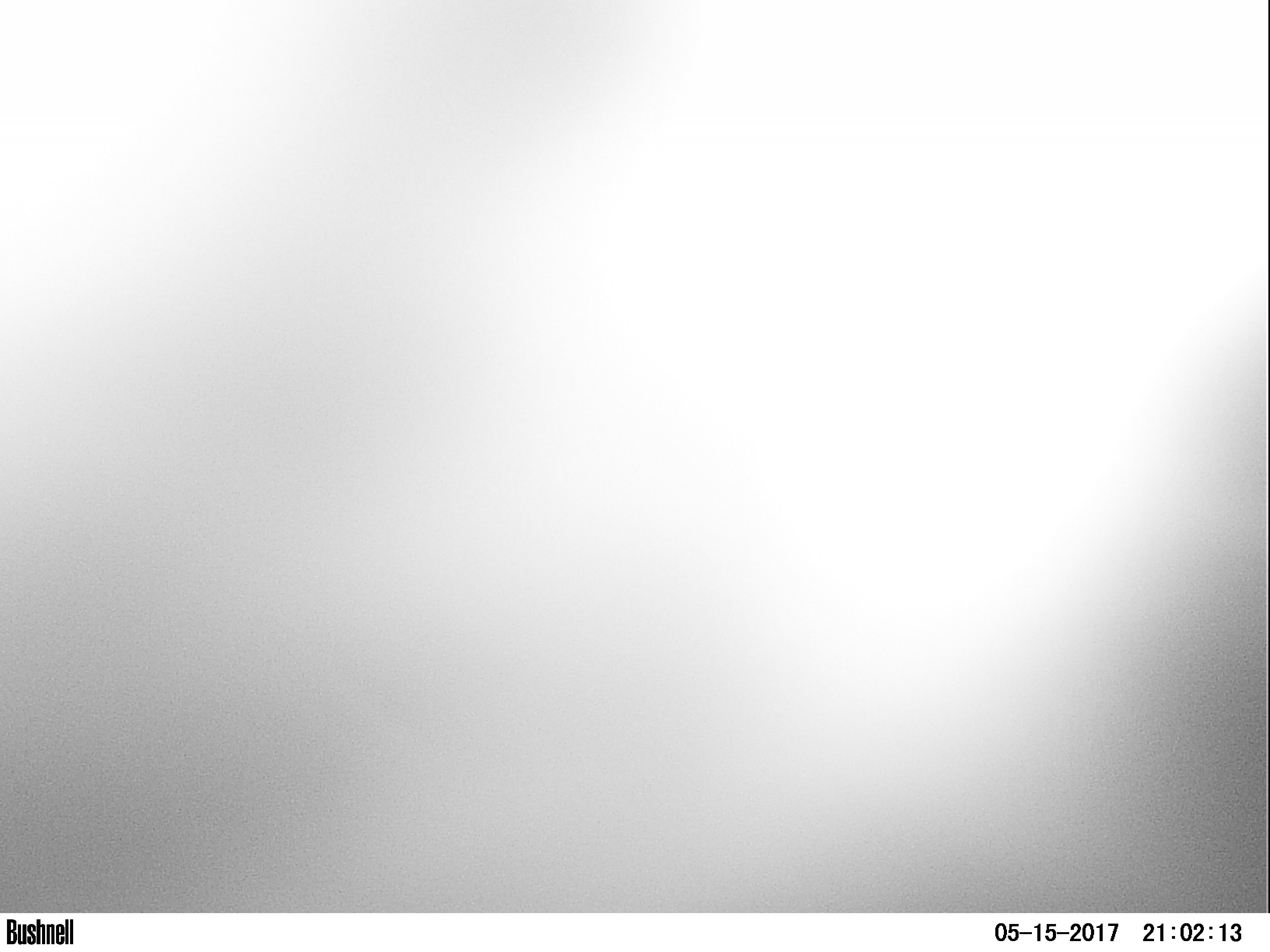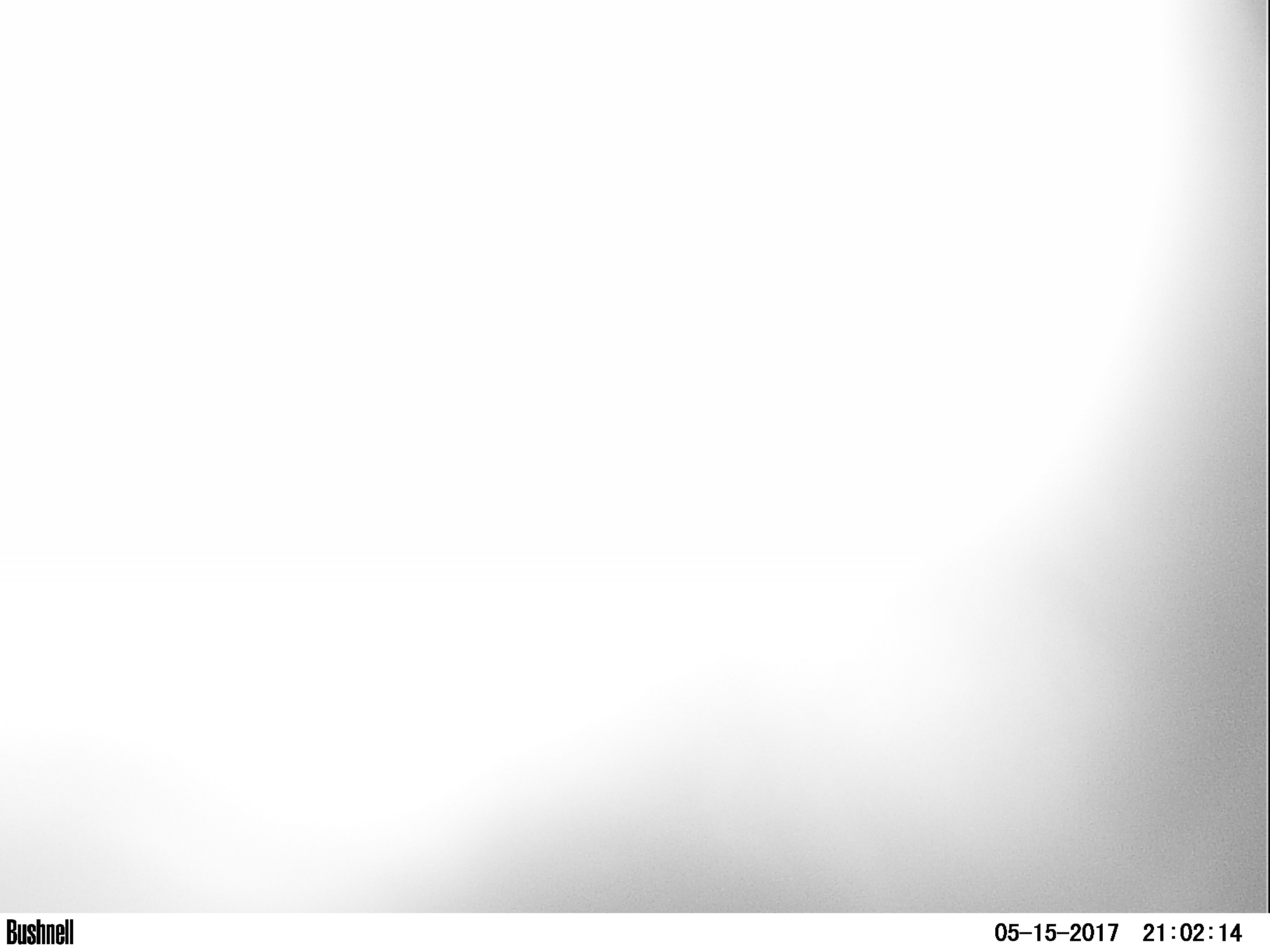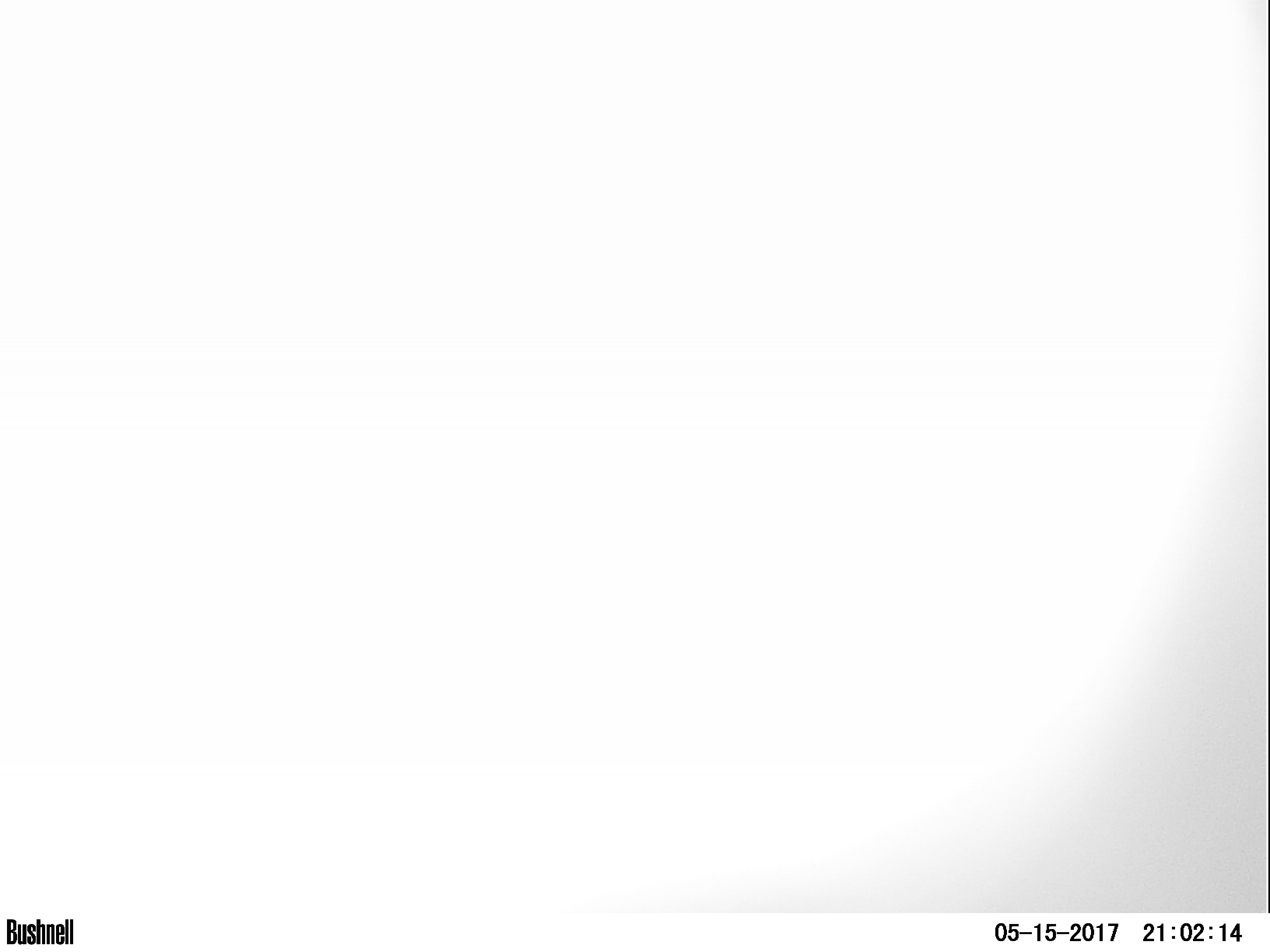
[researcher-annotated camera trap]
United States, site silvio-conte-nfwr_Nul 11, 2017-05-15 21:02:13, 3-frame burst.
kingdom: Animalia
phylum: Chordata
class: Mammalia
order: Artiodactyla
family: Cervidae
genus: Alces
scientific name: Alces alces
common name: moose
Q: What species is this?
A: Moose (Alces alces).